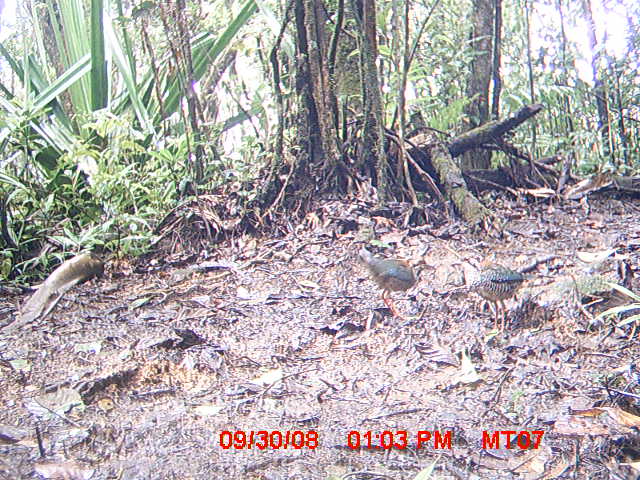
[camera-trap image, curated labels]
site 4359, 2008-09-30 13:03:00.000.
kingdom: Animalia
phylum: Chordata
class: Aves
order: Coraciiformes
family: Brachypteraciidae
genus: Brachypteracias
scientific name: Brachypteracias squamiger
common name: scaly ground-roller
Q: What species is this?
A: Brachypteracias squamiger (scaly ground-roller).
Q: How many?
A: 2.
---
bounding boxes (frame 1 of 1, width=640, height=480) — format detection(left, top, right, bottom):
brachypteracias squamiger: detection(447, 268, 537, 332); detection(359, 248, 414, 319)